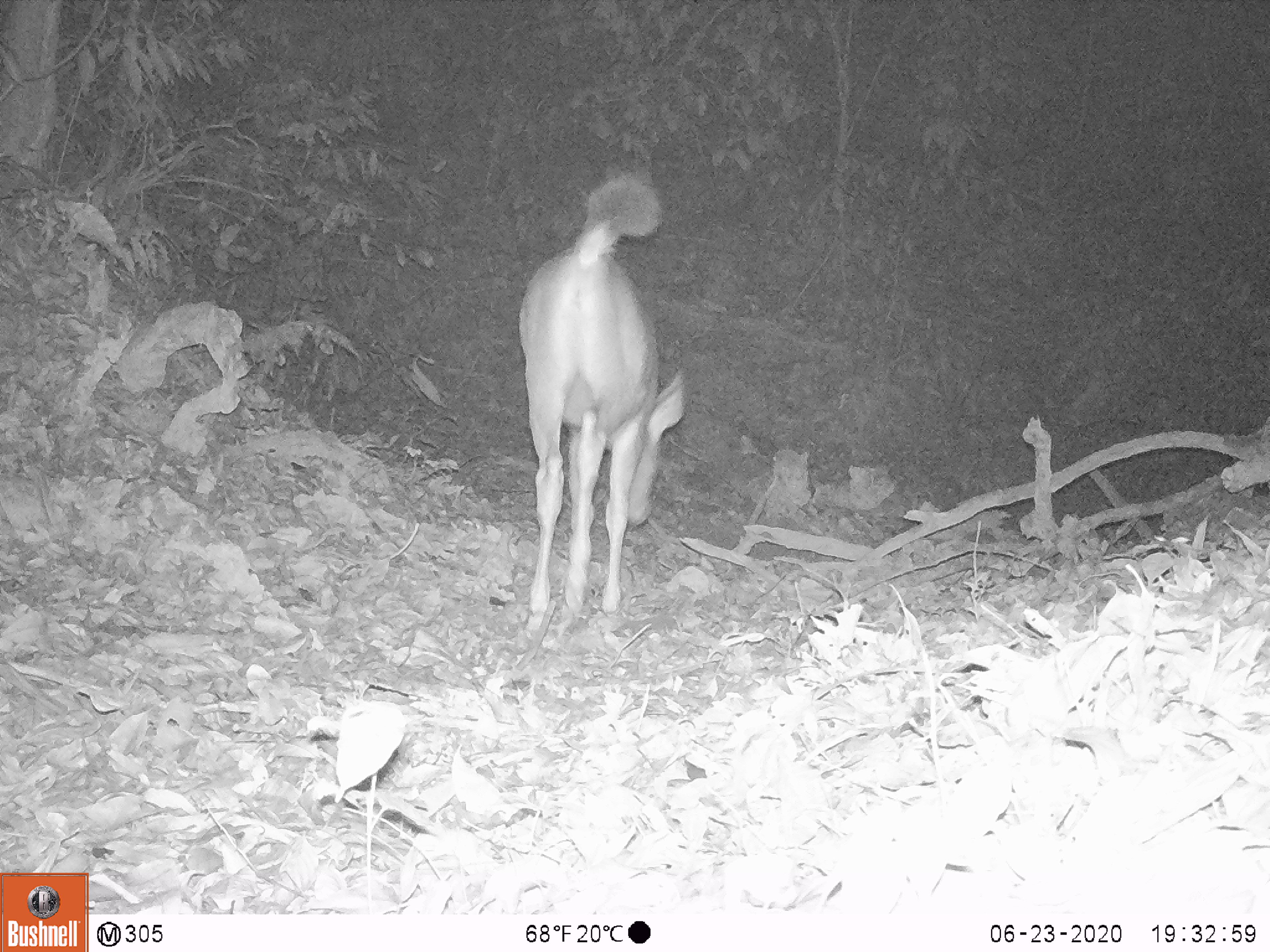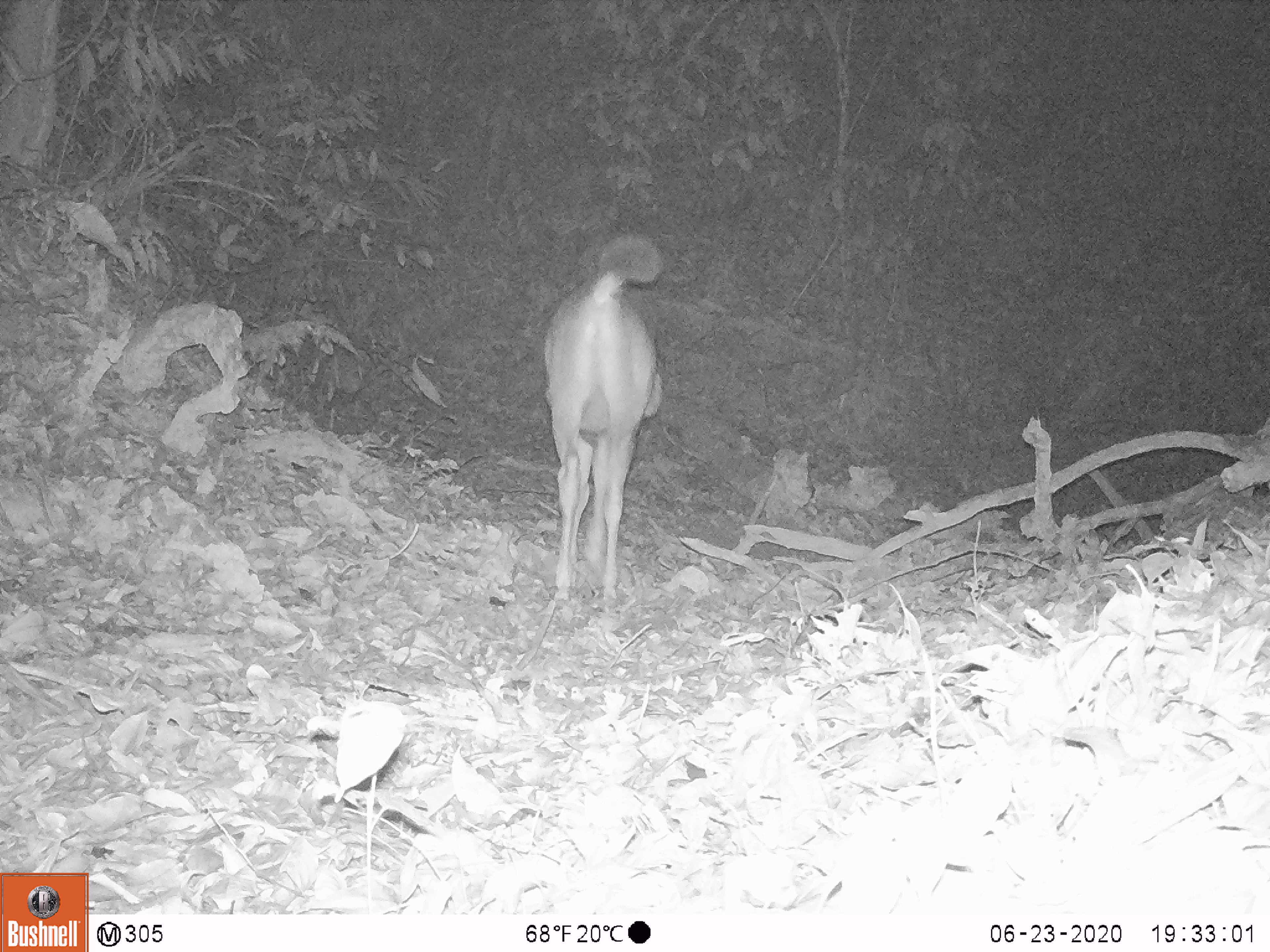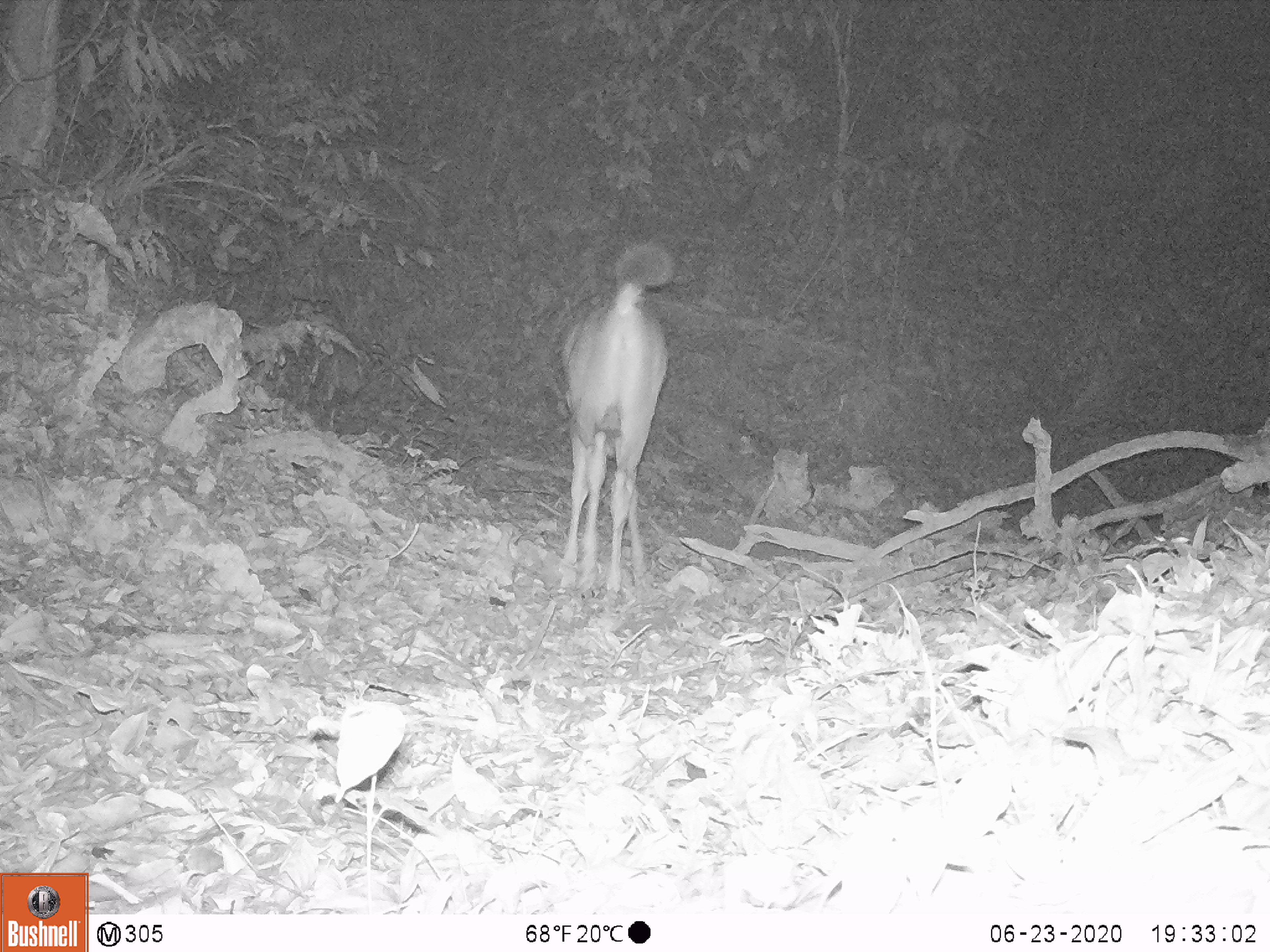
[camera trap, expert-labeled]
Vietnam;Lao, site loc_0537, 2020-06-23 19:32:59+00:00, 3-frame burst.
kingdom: Animalia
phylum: Chordata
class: Mammalia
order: Artiodactyla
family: Cervidae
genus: Rusa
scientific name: Rusa unicolor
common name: sambar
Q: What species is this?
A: Sambar (Rusa unicolor).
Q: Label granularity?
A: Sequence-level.